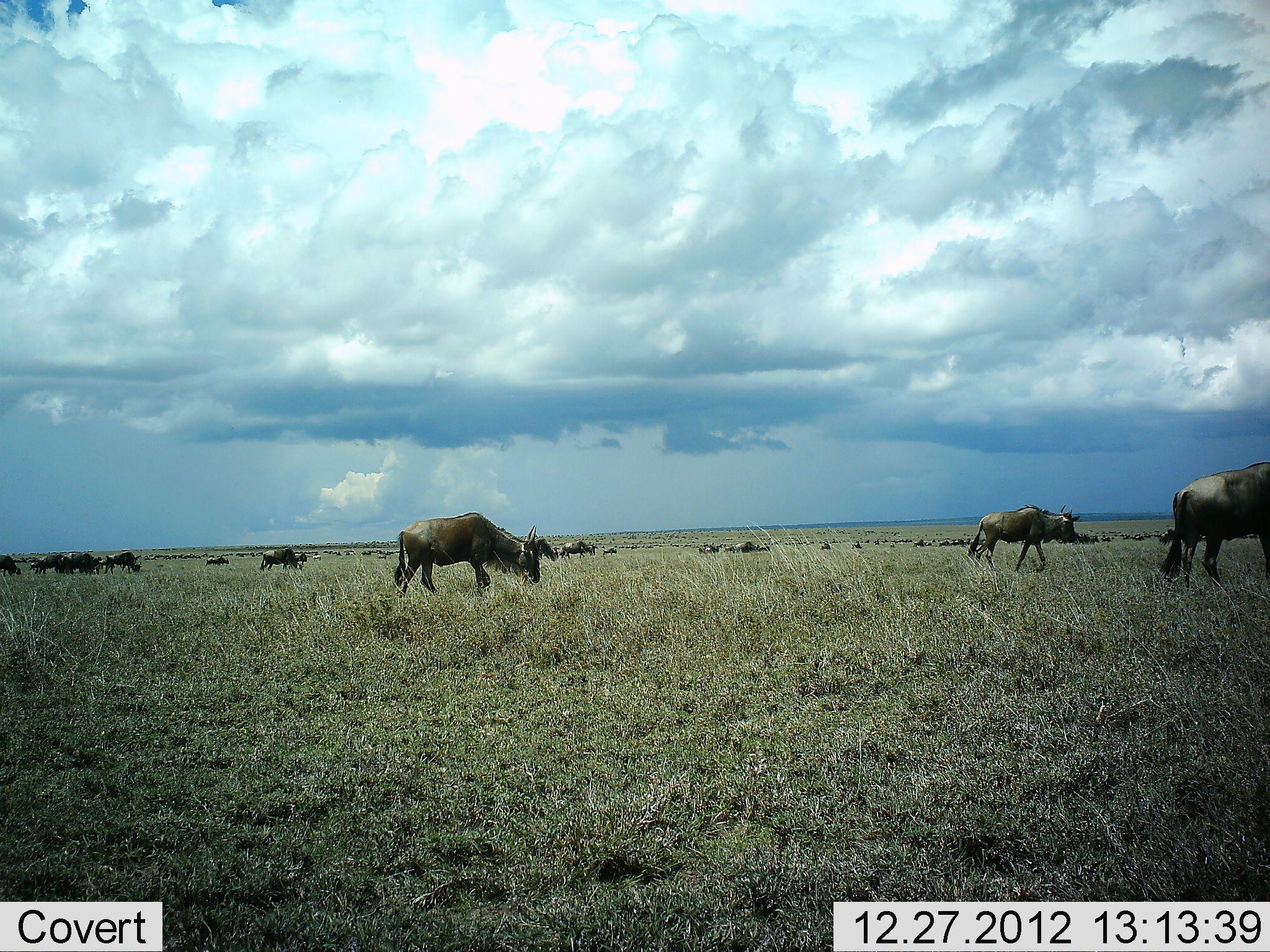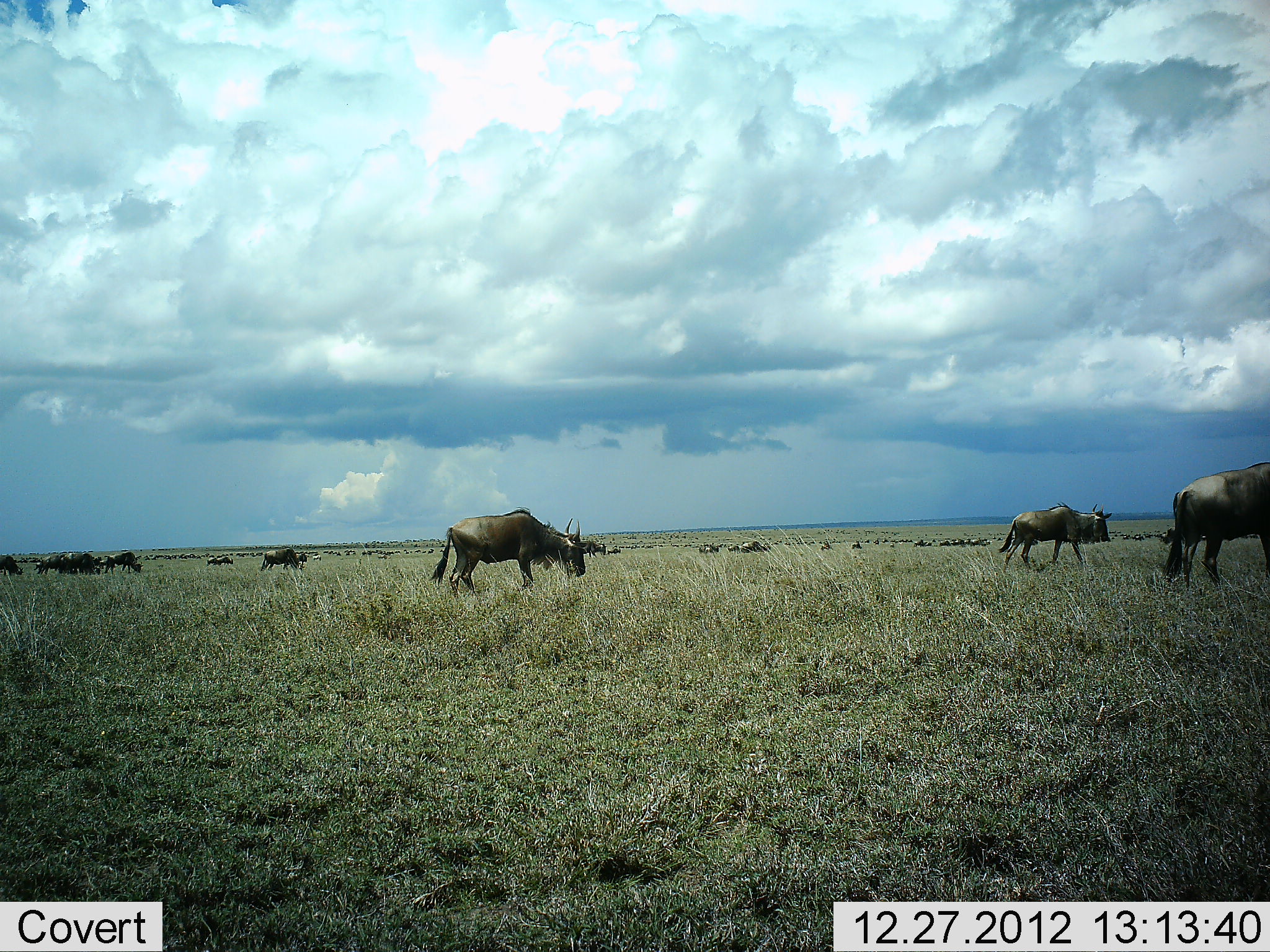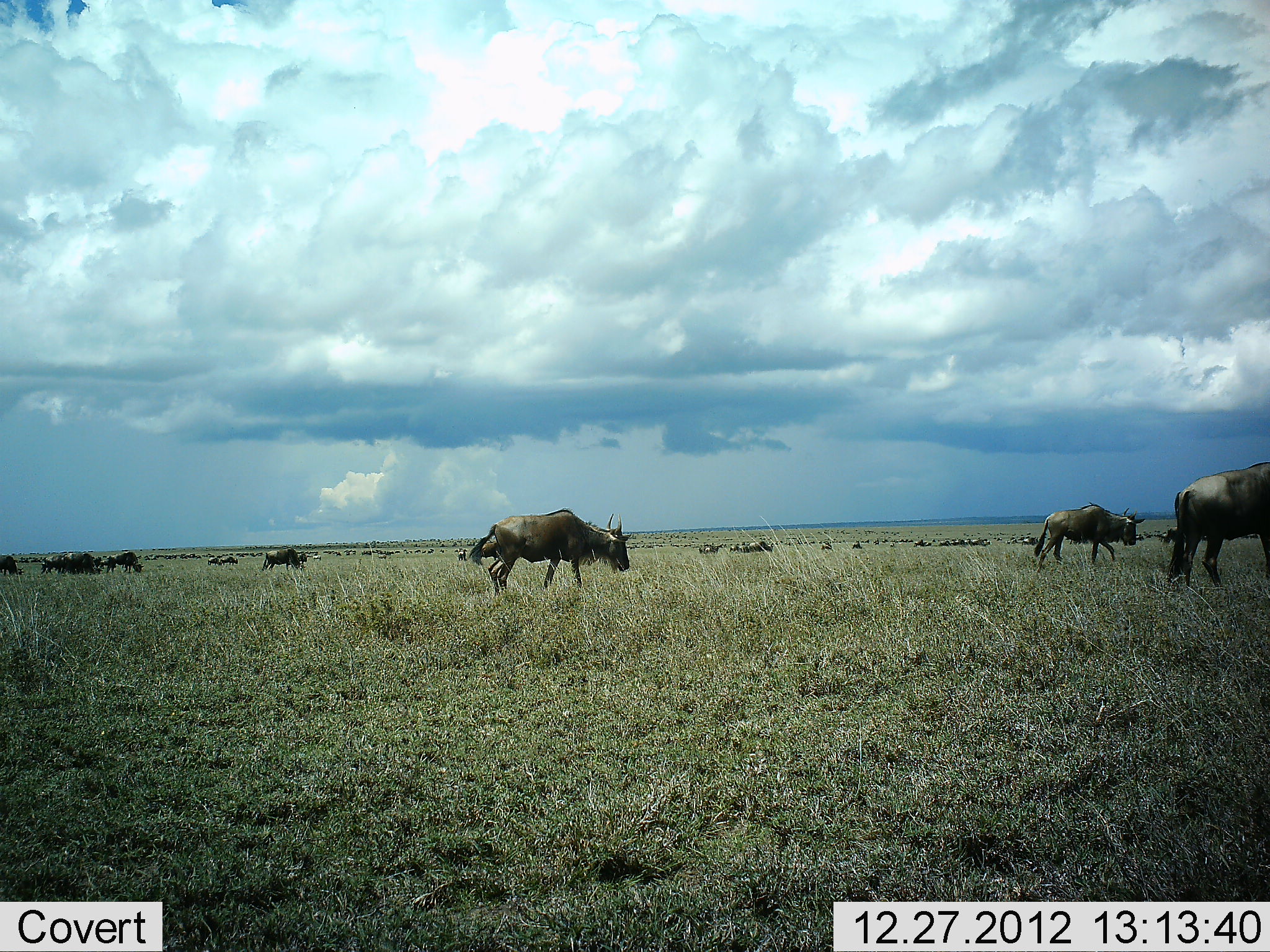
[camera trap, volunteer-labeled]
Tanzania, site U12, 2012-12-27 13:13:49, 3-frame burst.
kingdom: Animalia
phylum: Chordata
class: Mammalia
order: Artiodactyla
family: Bovidae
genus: Connochaetes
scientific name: Connochaetes taurinus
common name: blue wildebeest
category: wildebeest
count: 11-50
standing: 40%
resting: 0%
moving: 70%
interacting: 10%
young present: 0%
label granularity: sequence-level